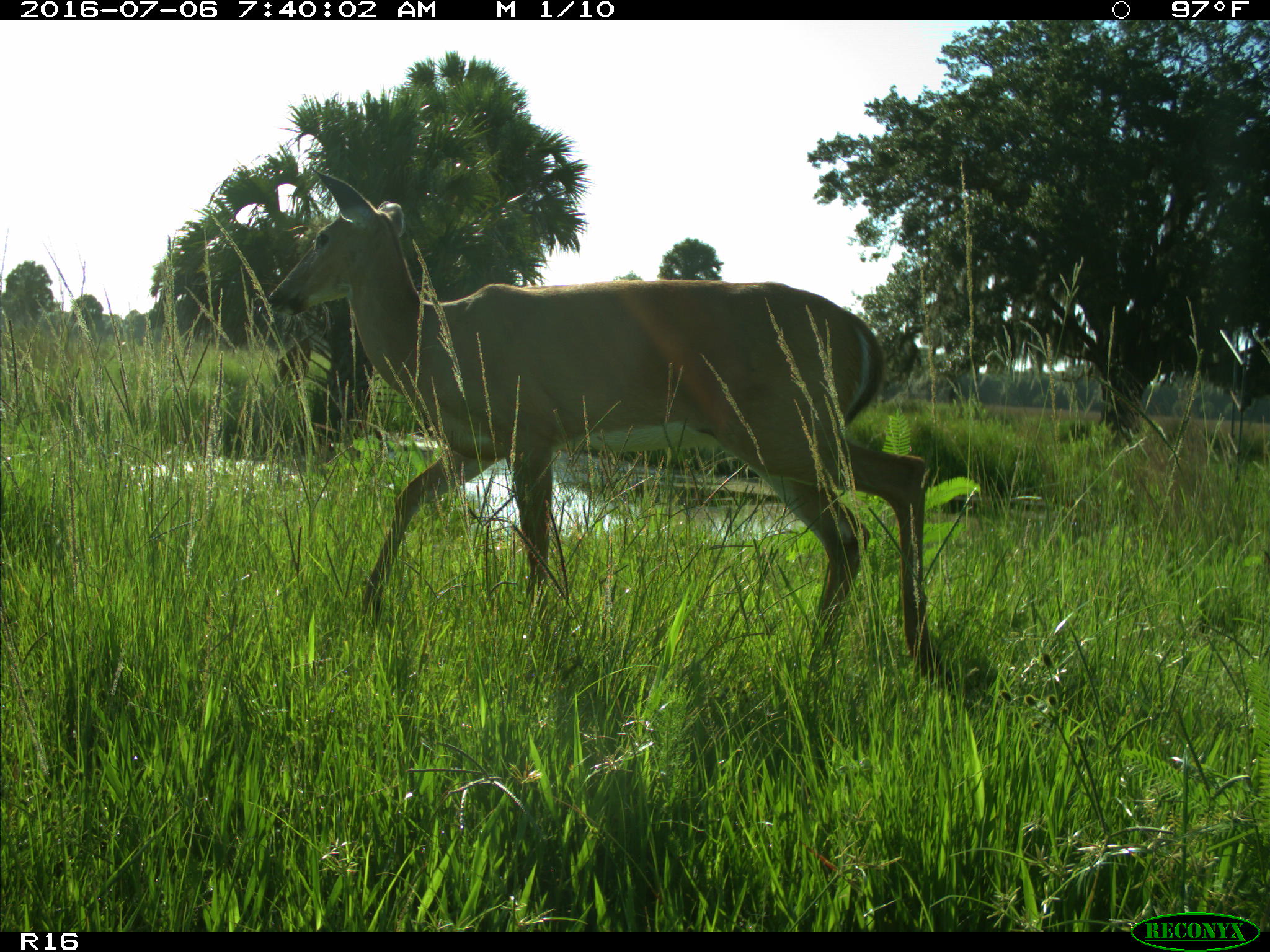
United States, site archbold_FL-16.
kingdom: Animalia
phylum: Chordata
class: Mammalia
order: Artiodactyla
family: Cervidae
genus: Odocoileus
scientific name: Odocoileus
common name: deer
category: unidentified deer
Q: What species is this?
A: Unidentified deer (deer) (Odocoileus).